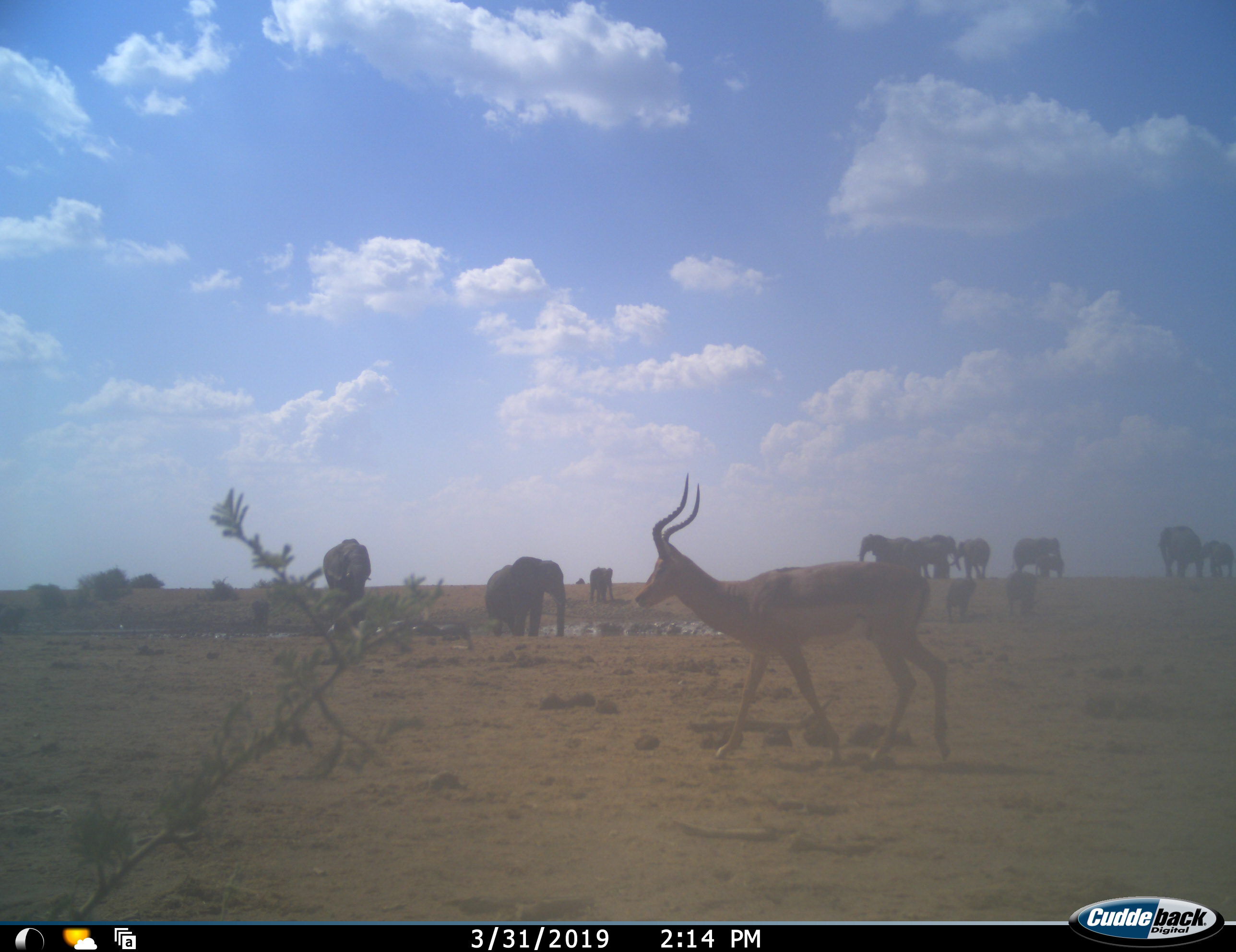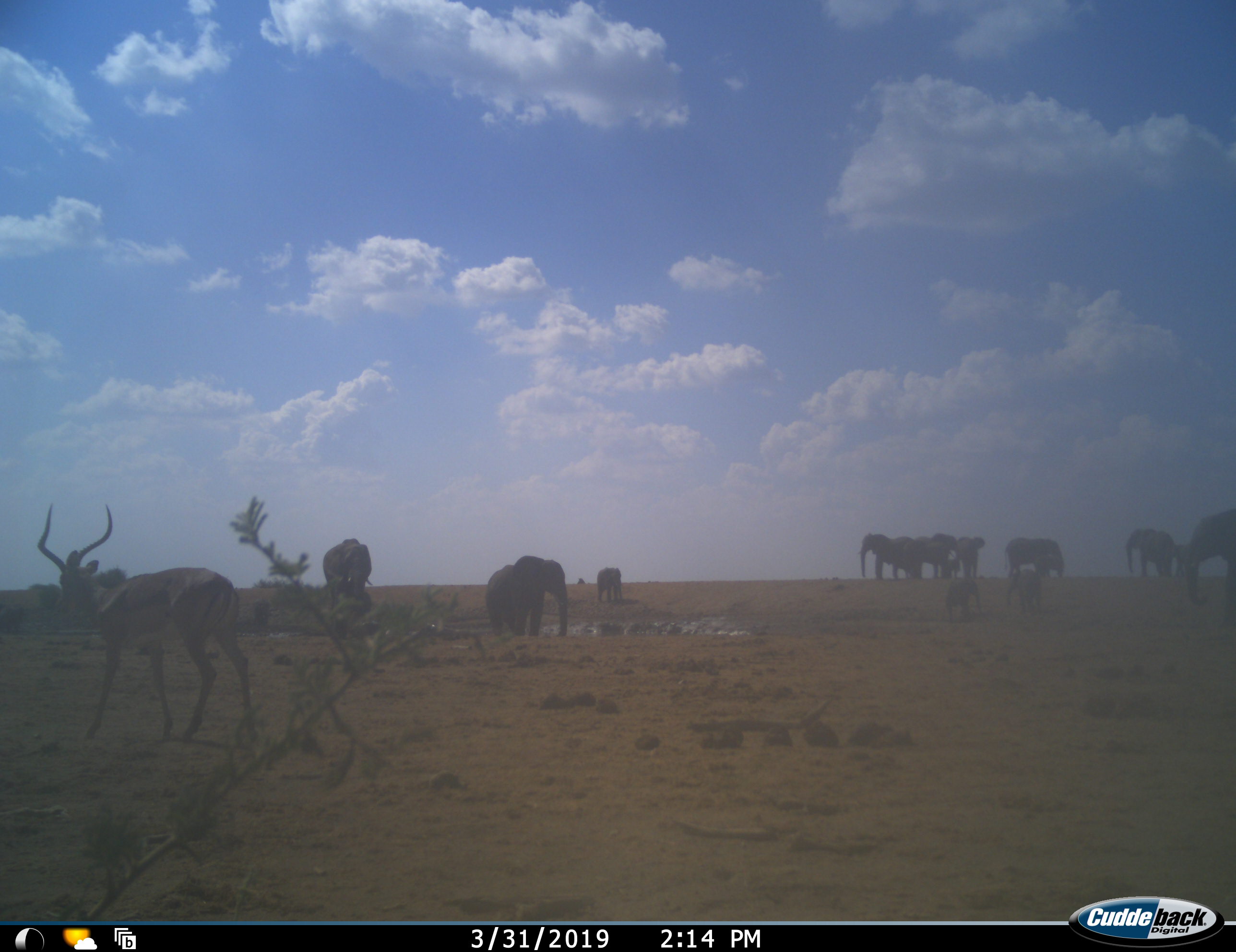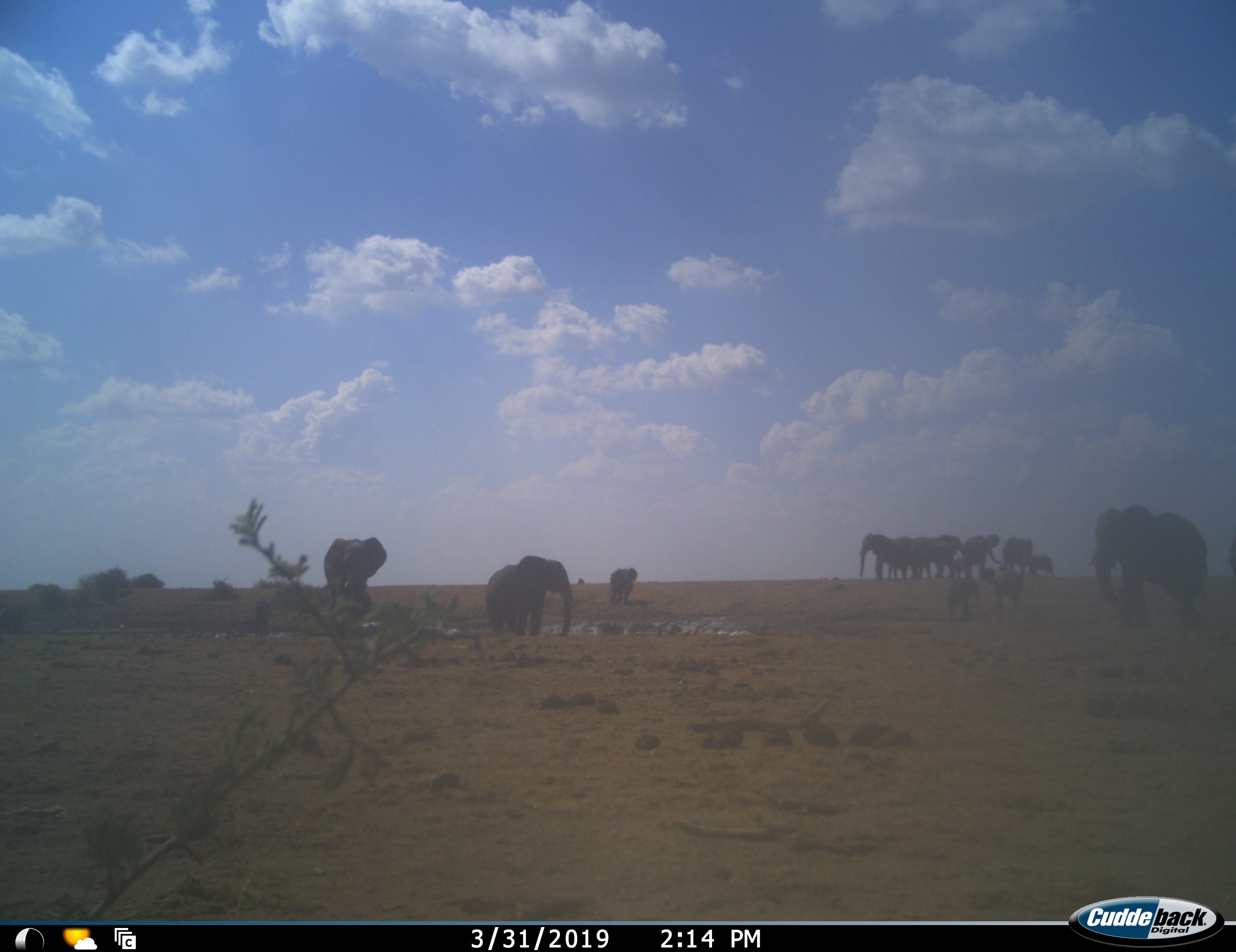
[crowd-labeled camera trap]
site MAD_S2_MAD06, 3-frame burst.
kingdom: Animalia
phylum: Chordata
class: Mammalia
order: Proboscidea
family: Elephantidae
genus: Loxodonta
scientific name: Loxodonta africana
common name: african bush elephant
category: elephant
Elephant (african bush elephant) (Loxodonta africana), count 11-50. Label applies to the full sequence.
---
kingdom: Animalia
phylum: Chordata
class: Mammalia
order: Artiodactyla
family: Bovidae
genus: Aepyceros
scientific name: Aepyceros melampus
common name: impala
Impala (Aepyceros melampus), count 1. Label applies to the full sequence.